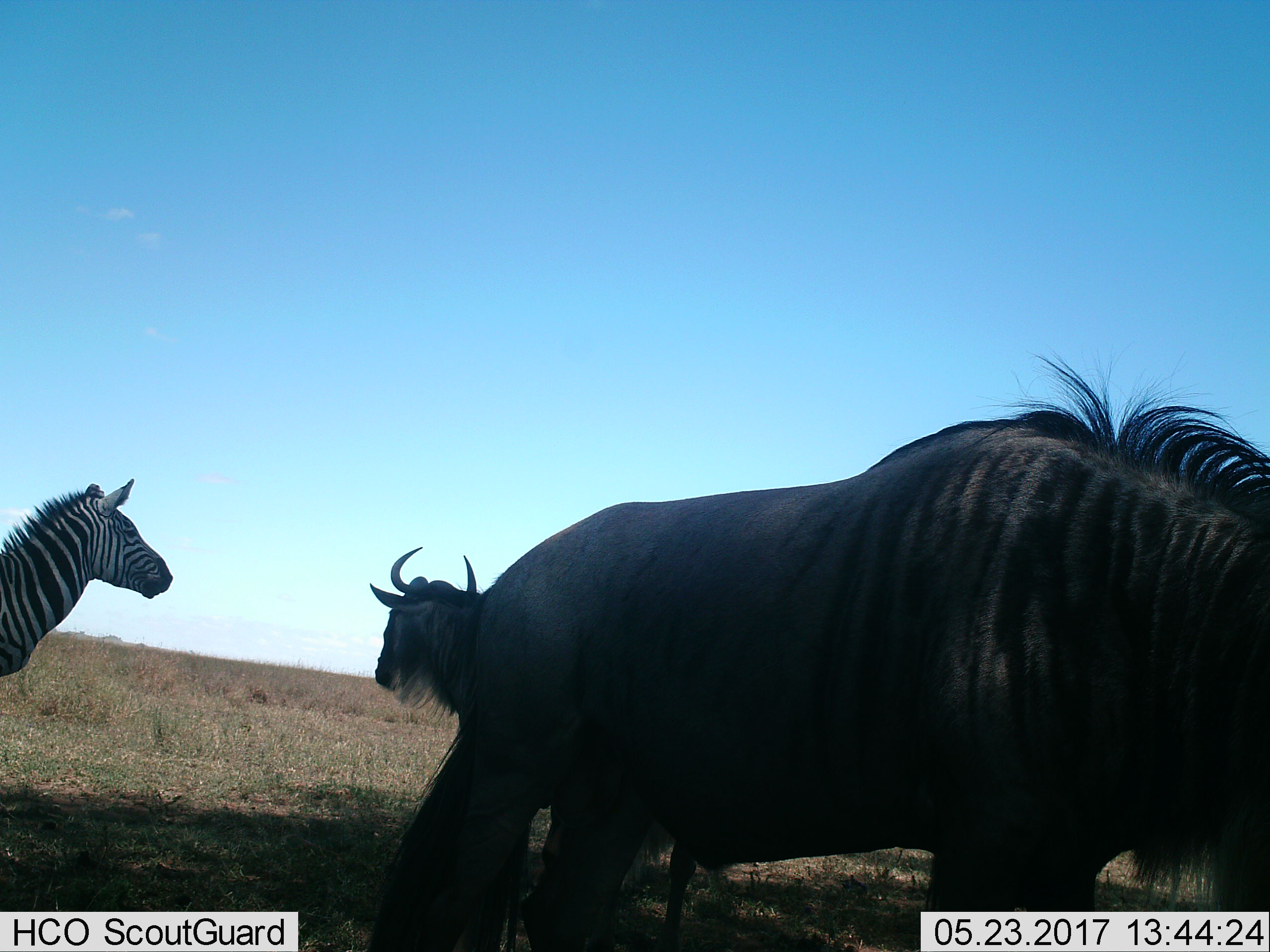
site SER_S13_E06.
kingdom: Animalia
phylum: Chordata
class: Mammalia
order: Artiodactyla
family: Bovidae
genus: Connochaetes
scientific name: Connochaetes taurinus taurinus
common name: blue wildebeest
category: wildebeestblue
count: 2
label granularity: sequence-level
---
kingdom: Animalia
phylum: Chordata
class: Mammalia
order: Perissodactyla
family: Equidae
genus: Equus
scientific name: Equus quagga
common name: plains zebra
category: zebraplains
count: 1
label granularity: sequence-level